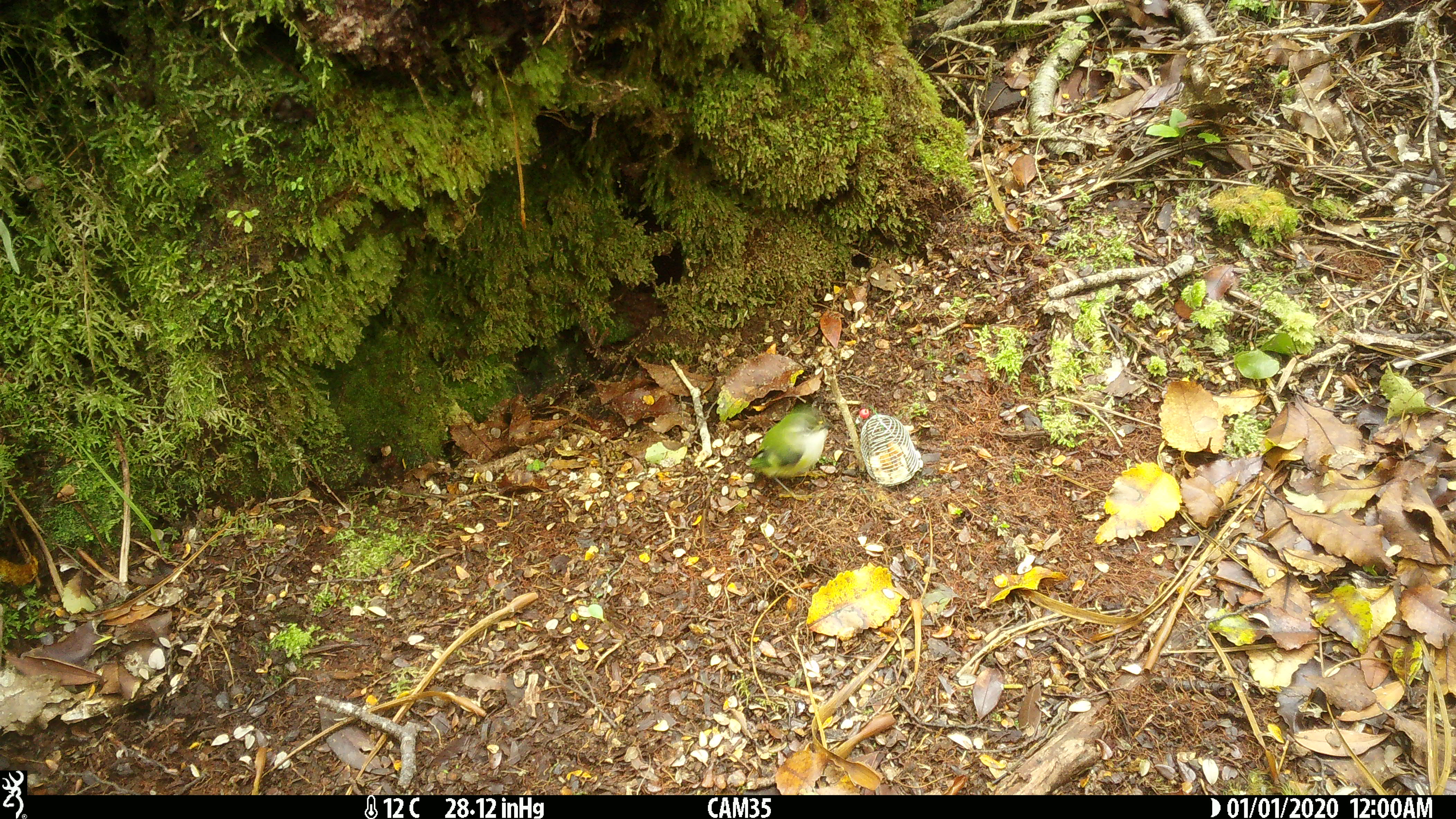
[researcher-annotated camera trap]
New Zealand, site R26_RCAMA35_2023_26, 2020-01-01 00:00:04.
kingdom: Animalia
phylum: Chordata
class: Aves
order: Passeriformes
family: Acanthisittidae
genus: Acanthisitta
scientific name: Acanthisitta chloris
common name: rifleman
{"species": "rifleman (Acanthisitta chloris)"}